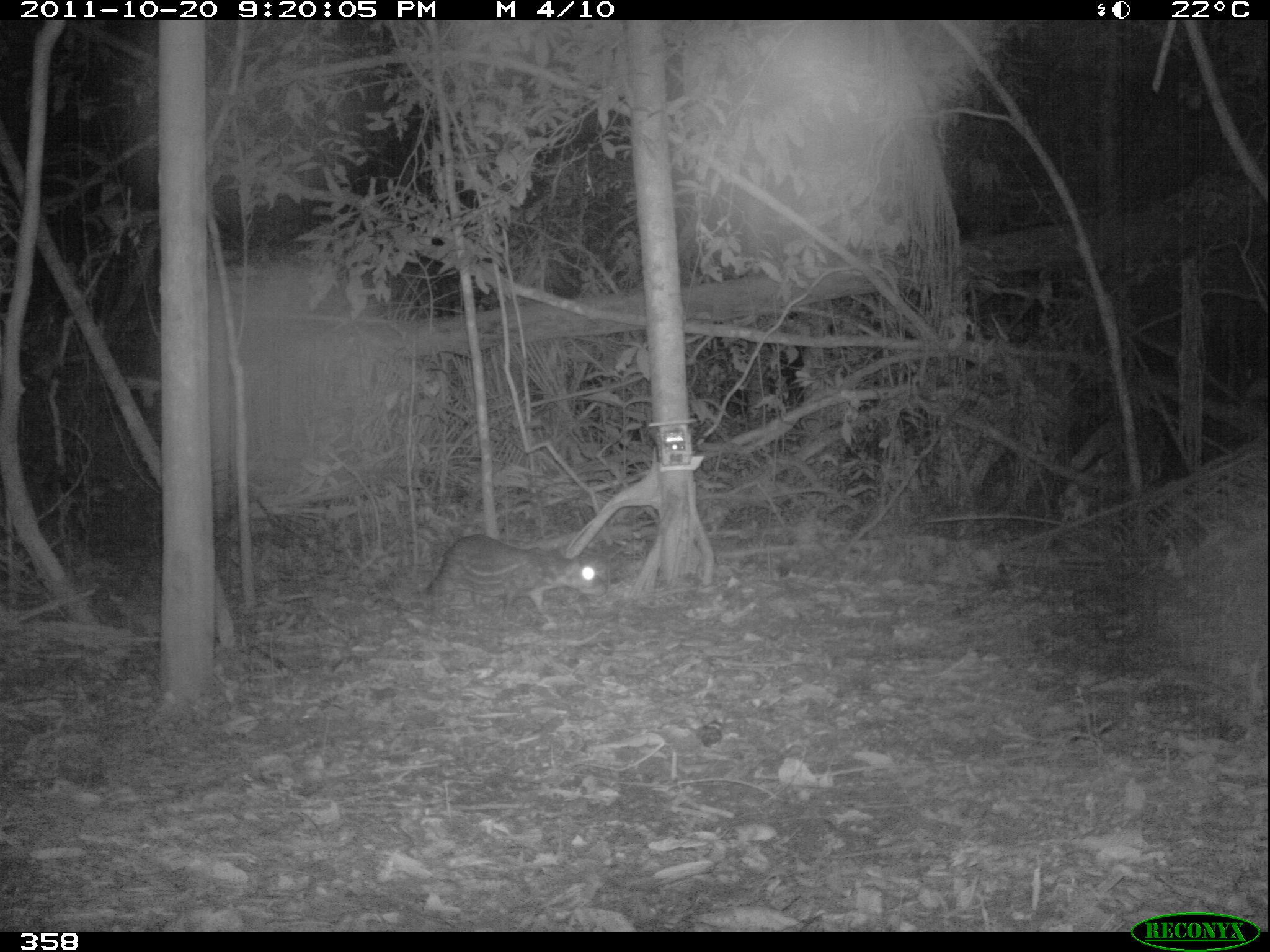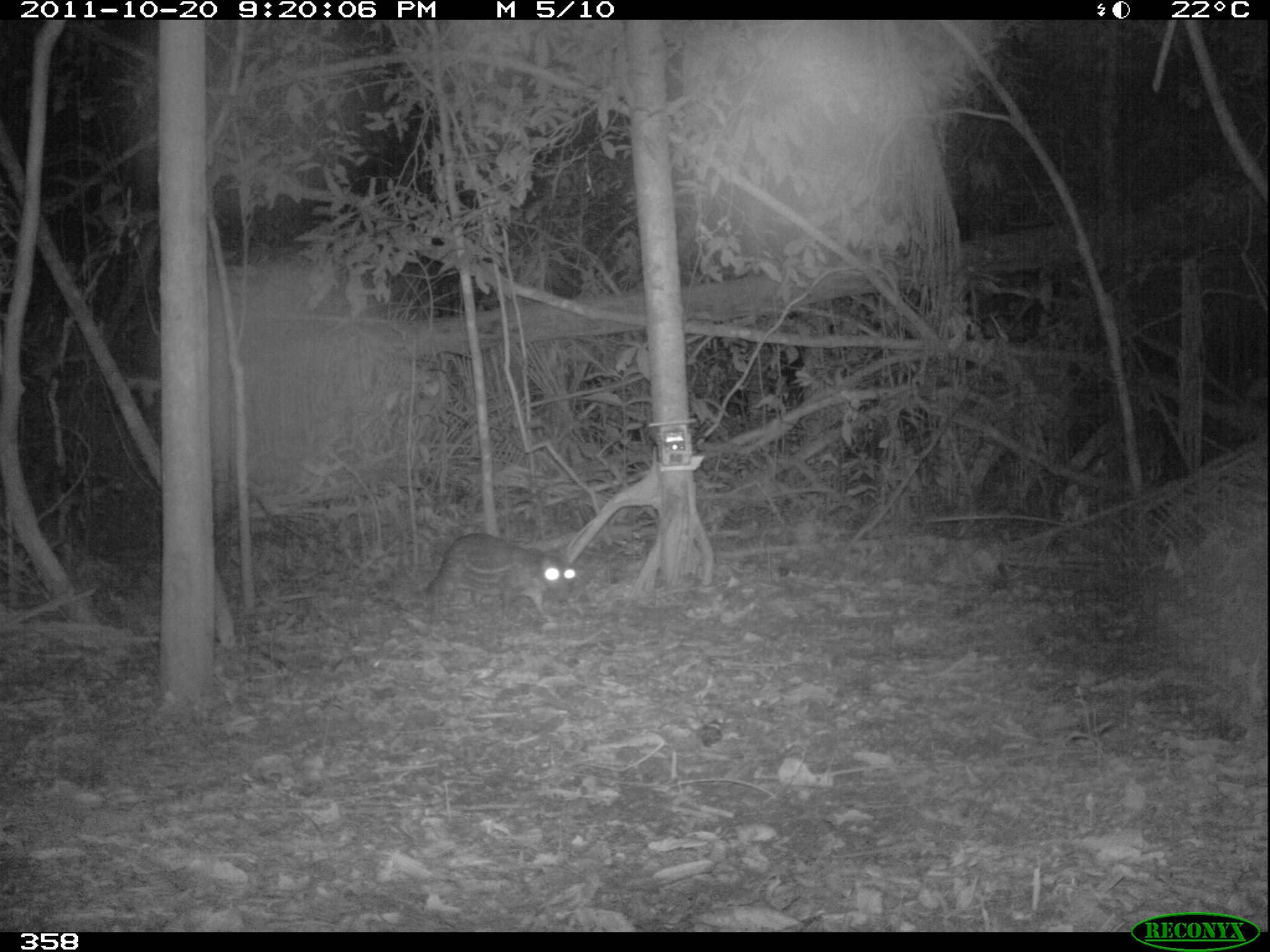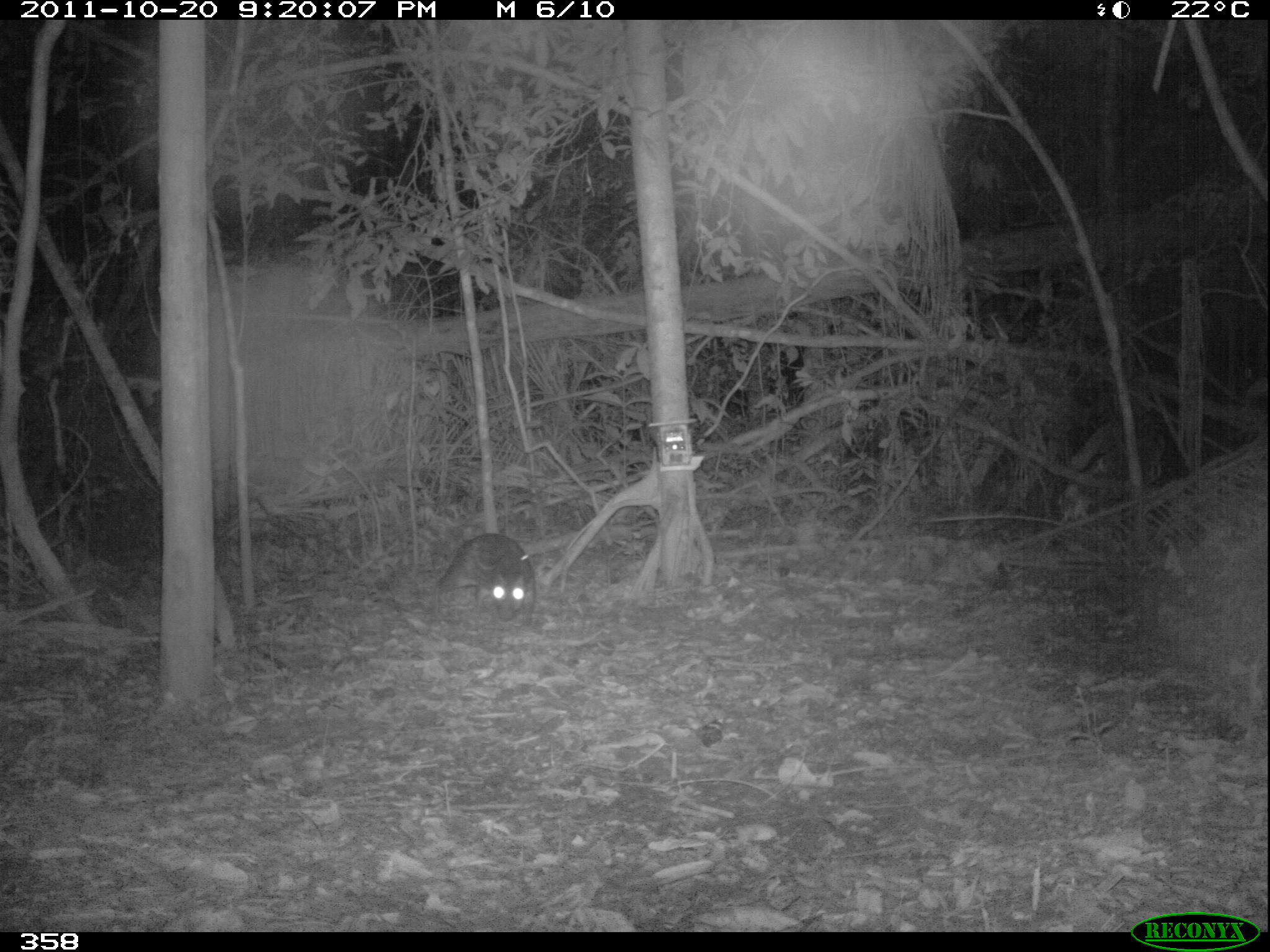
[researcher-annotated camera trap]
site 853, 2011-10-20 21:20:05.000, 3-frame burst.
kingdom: Animalia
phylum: Chordata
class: Mammalia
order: Rodentia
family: Cuniculidae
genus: Cuniculus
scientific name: Cuniculus paca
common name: spotted paca